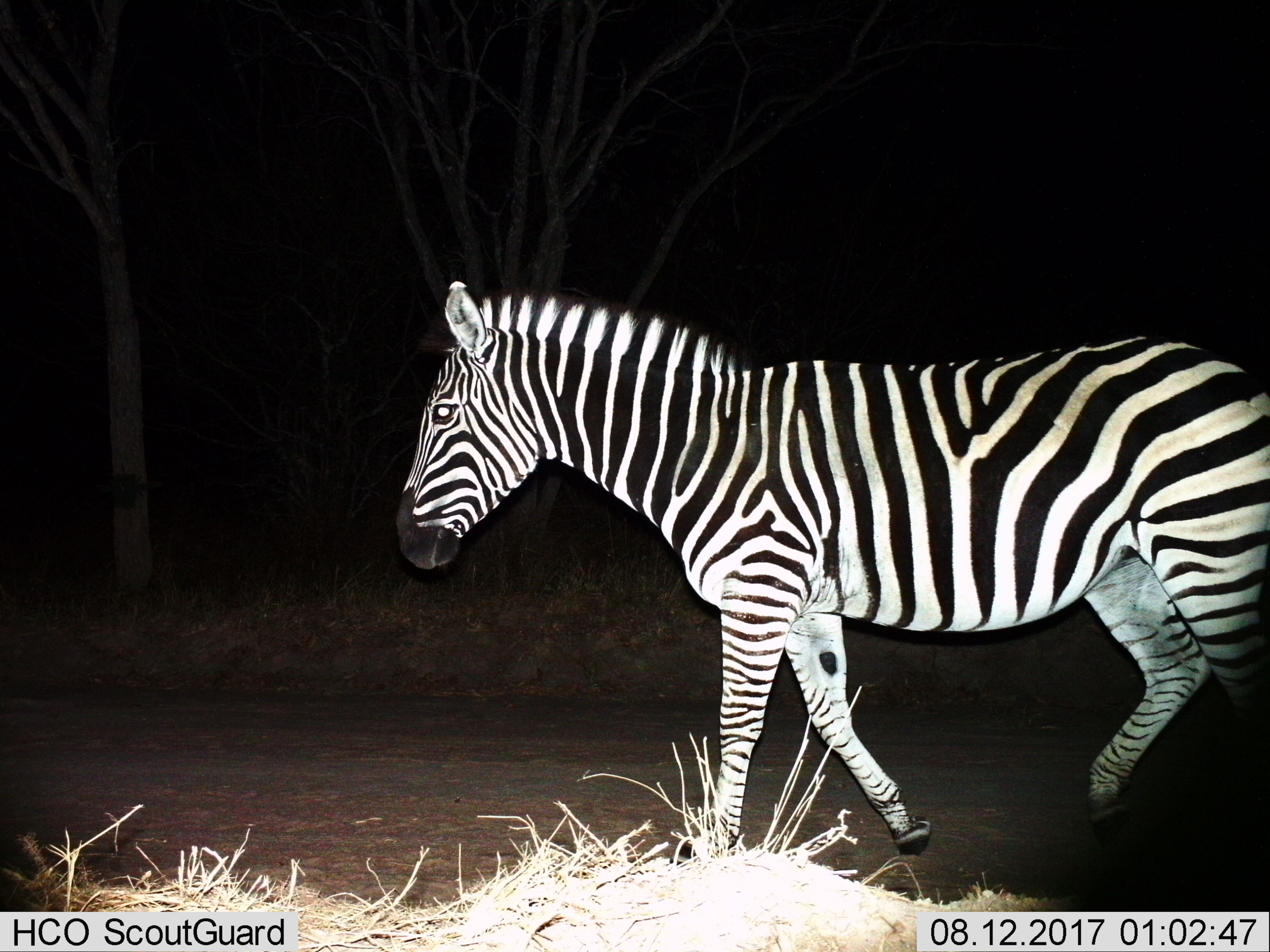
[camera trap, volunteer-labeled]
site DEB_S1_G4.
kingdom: Animalia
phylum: Chordata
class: Mammalia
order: Perissodactyla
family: Equidae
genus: Equus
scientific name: Equus quagga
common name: plains zebra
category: zebraplains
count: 1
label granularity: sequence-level